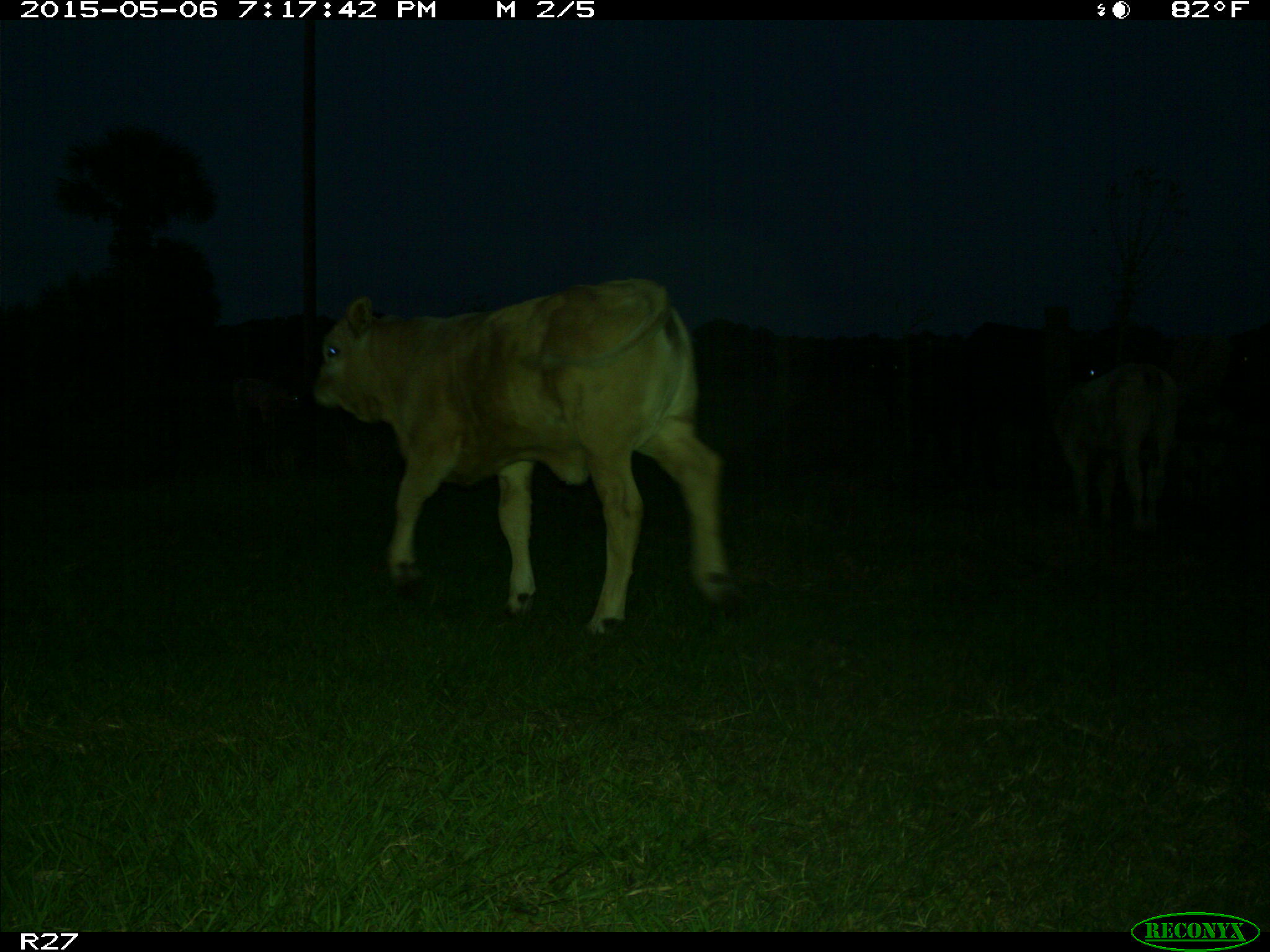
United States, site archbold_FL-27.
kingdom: Animalia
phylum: Chordata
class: Mammalia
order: Artiodactyla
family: Bovidae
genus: Bos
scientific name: Bos taurus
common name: domestic cow